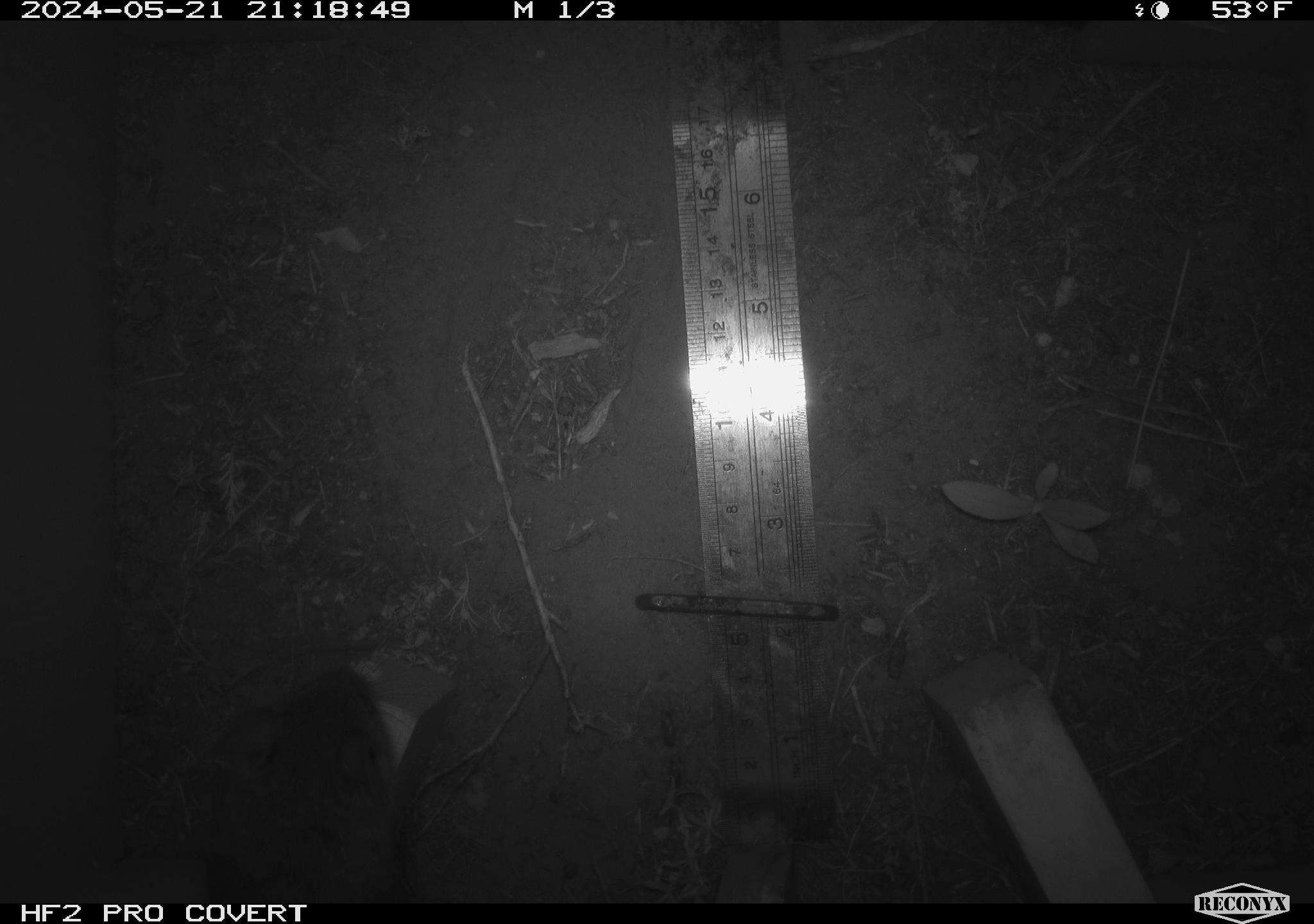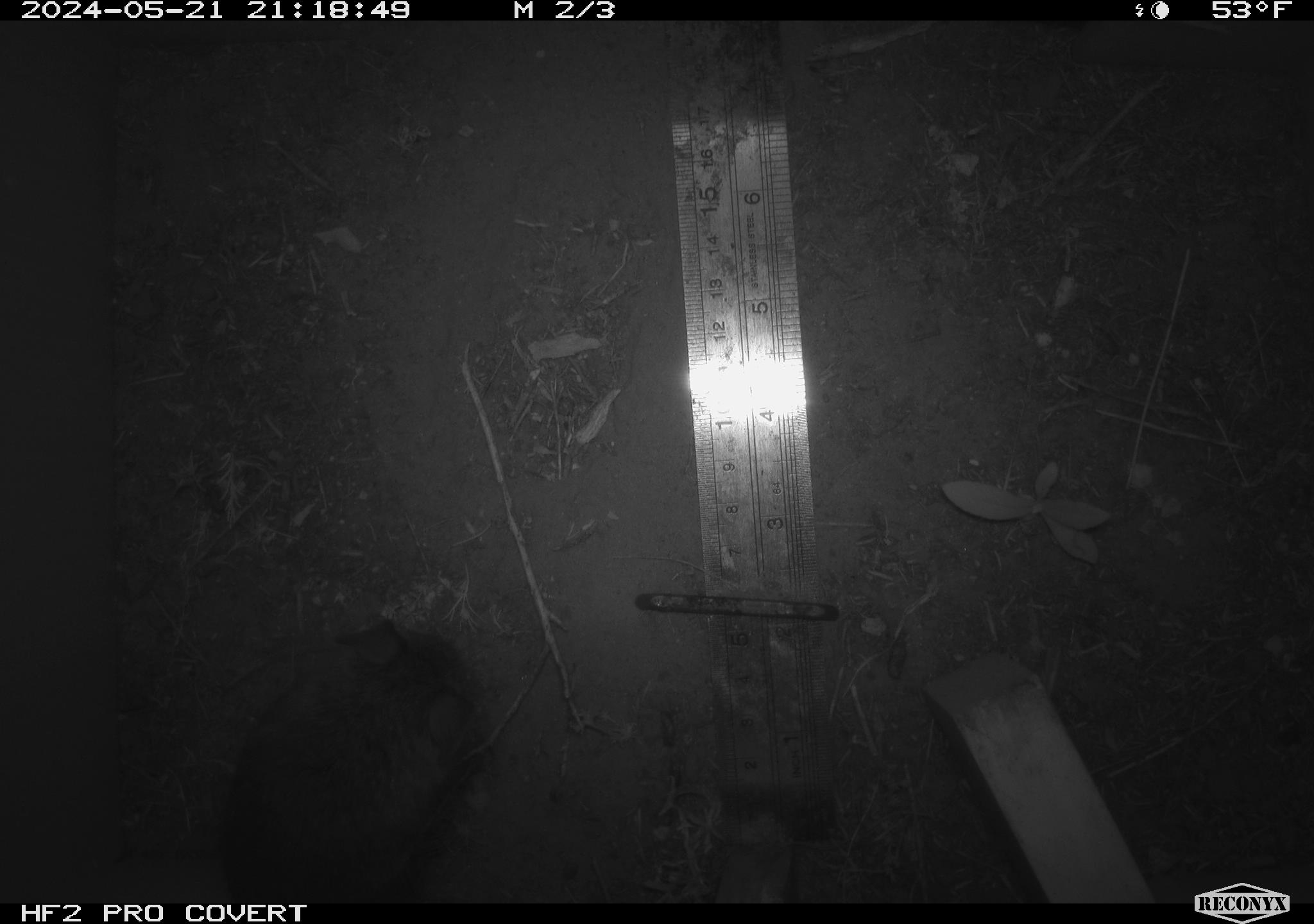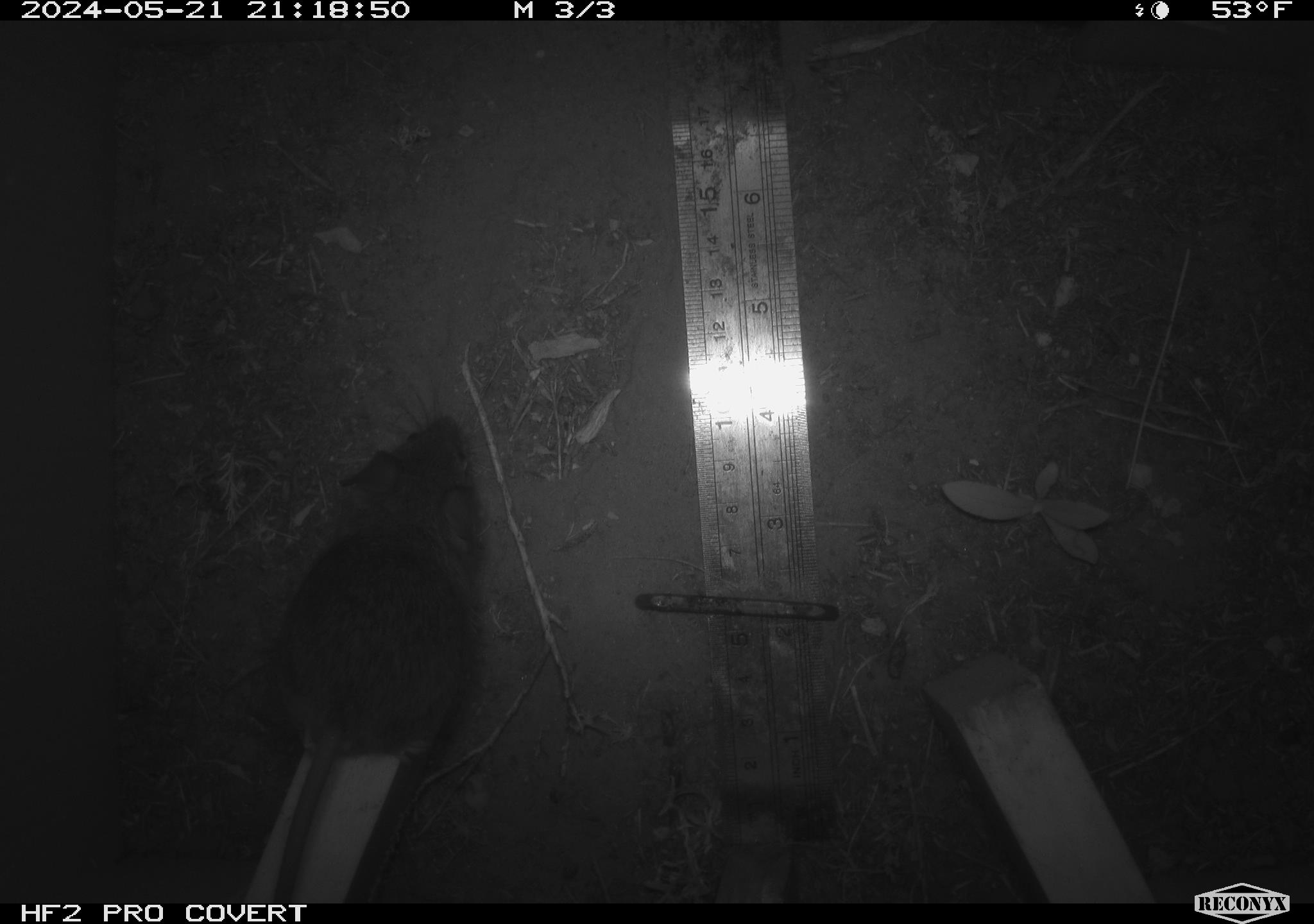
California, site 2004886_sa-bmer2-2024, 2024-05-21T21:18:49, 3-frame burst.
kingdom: Animalia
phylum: Chordata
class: Mammalia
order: Rodentia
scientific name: Rodentia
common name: woodrat or rat or mouse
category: woodrat or rat or mouse species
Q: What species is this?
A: Woodrat or rat or mouse species (woodrat or rat or mouse) (Rodentia).